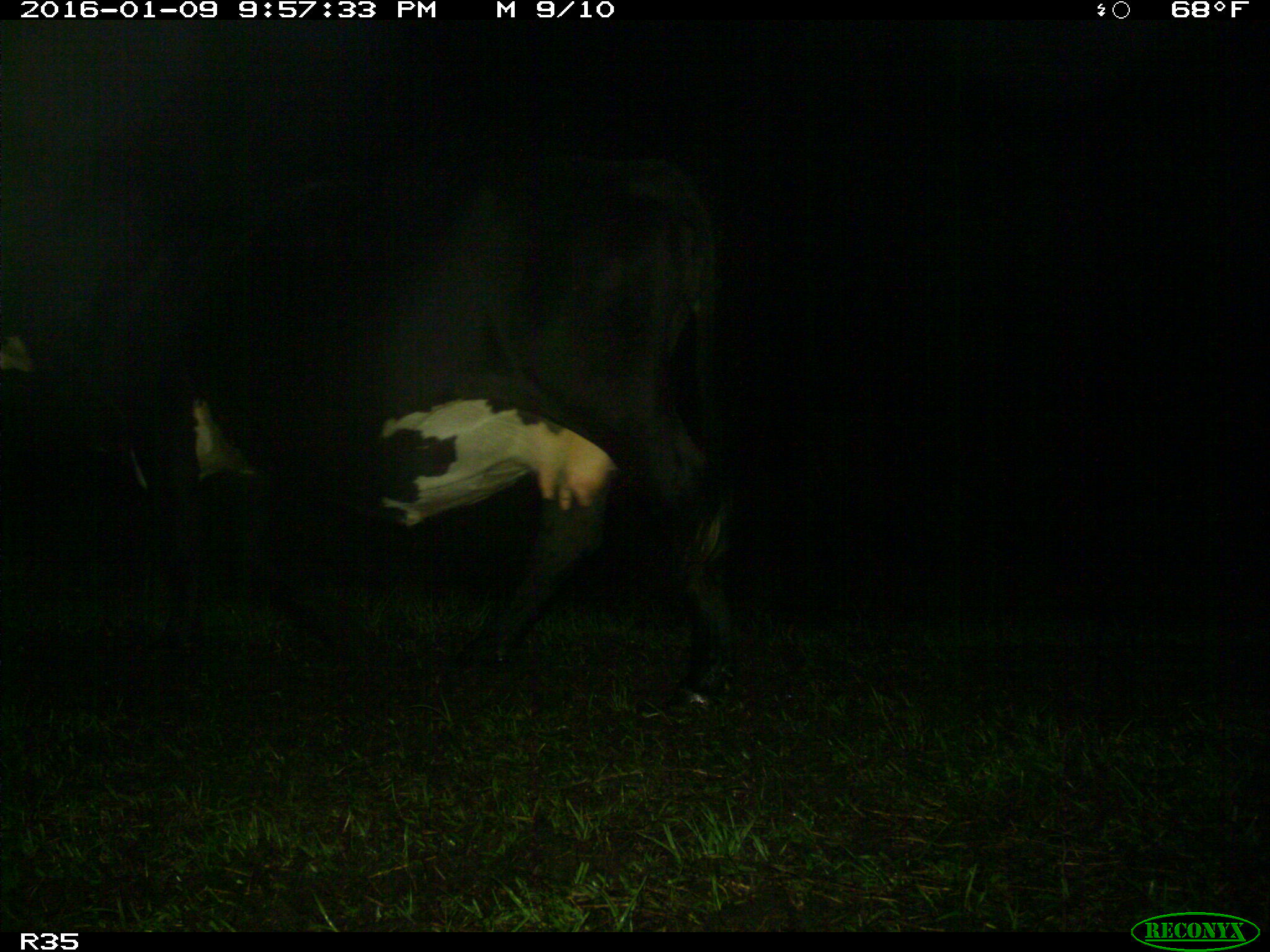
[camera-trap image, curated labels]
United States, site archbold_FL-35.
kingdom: Animalia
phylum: Chordata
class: Mammalia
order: Artiodactyla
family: Bovidae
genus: Bos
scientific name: Bos taurus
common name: domestic cow